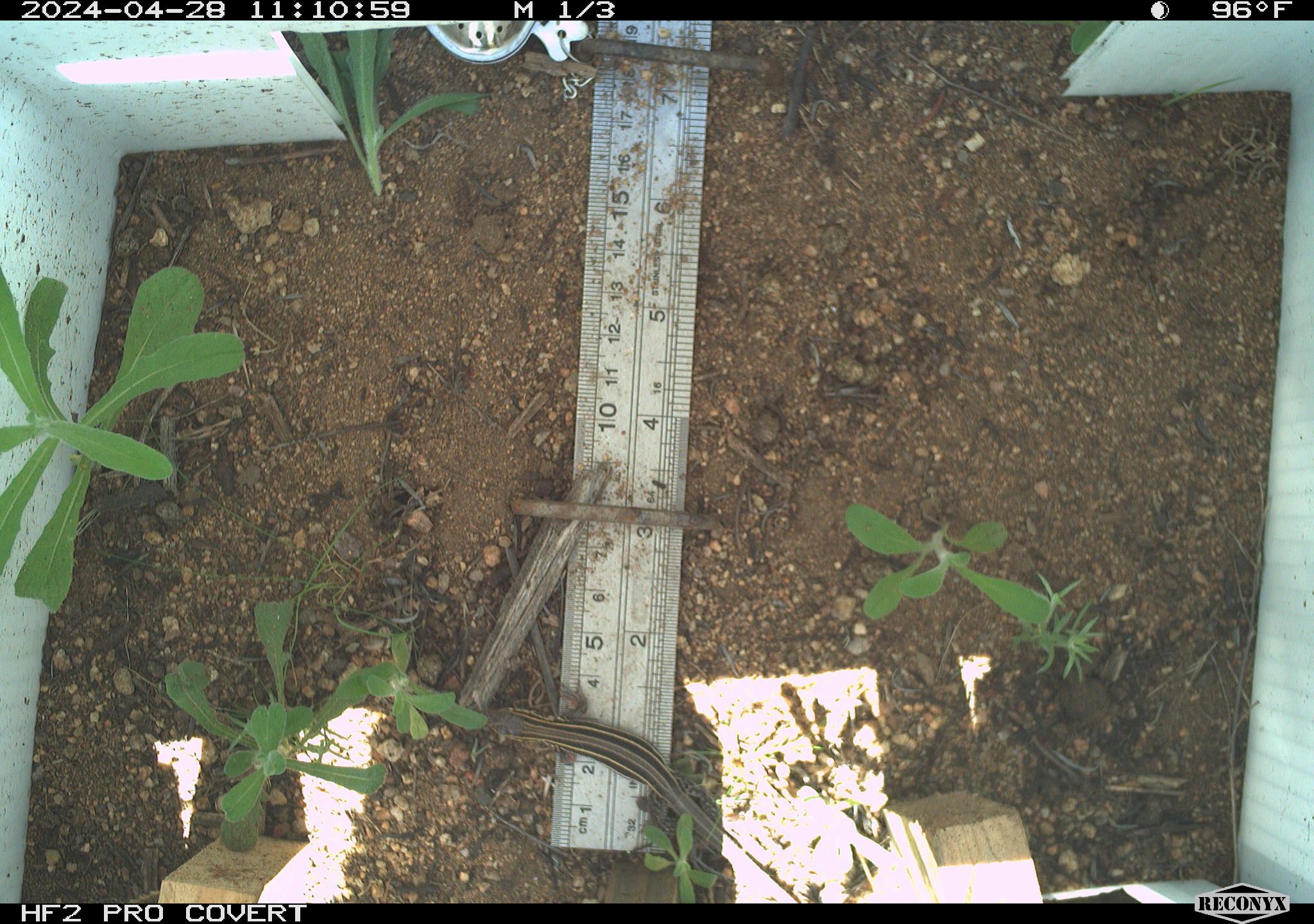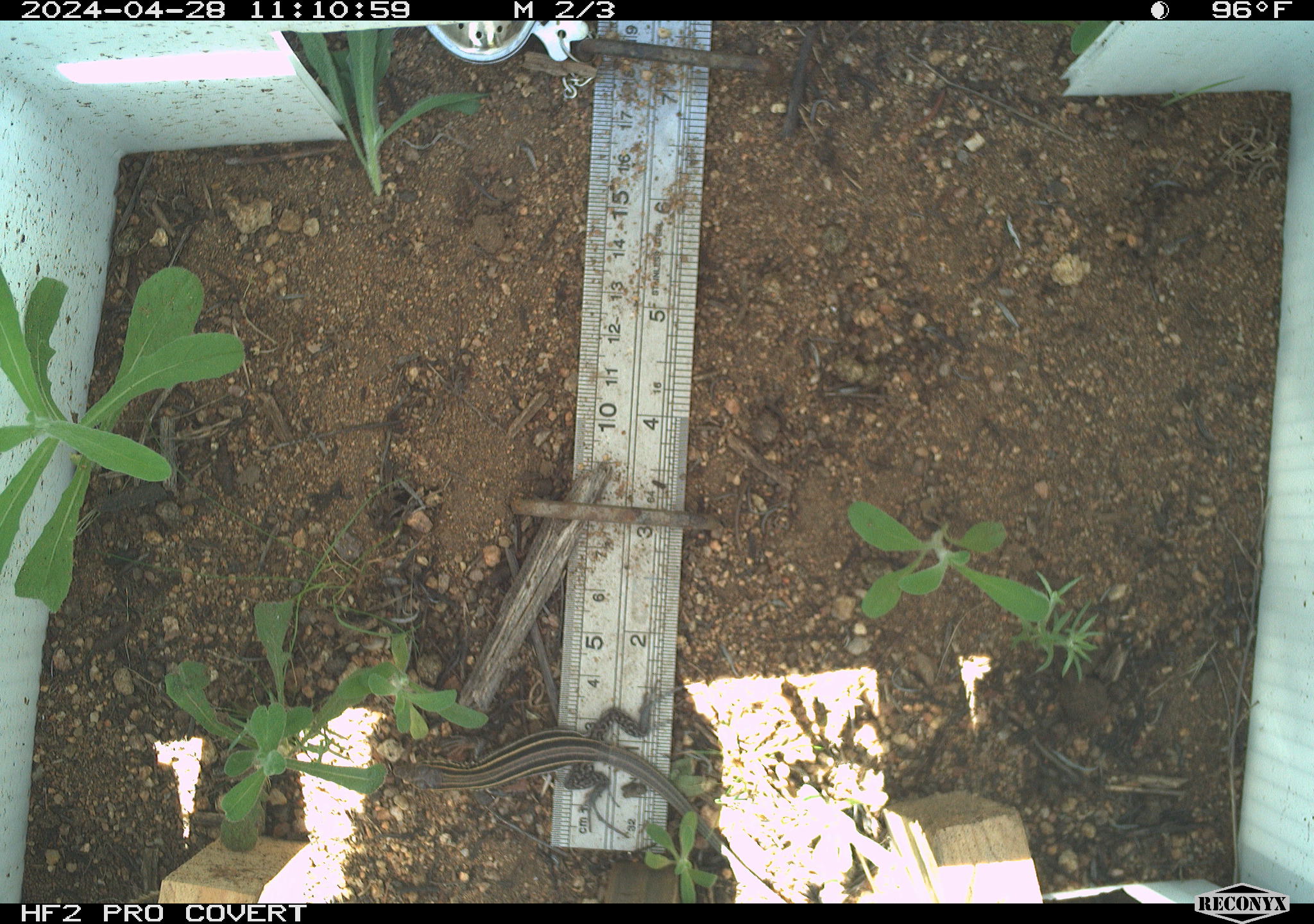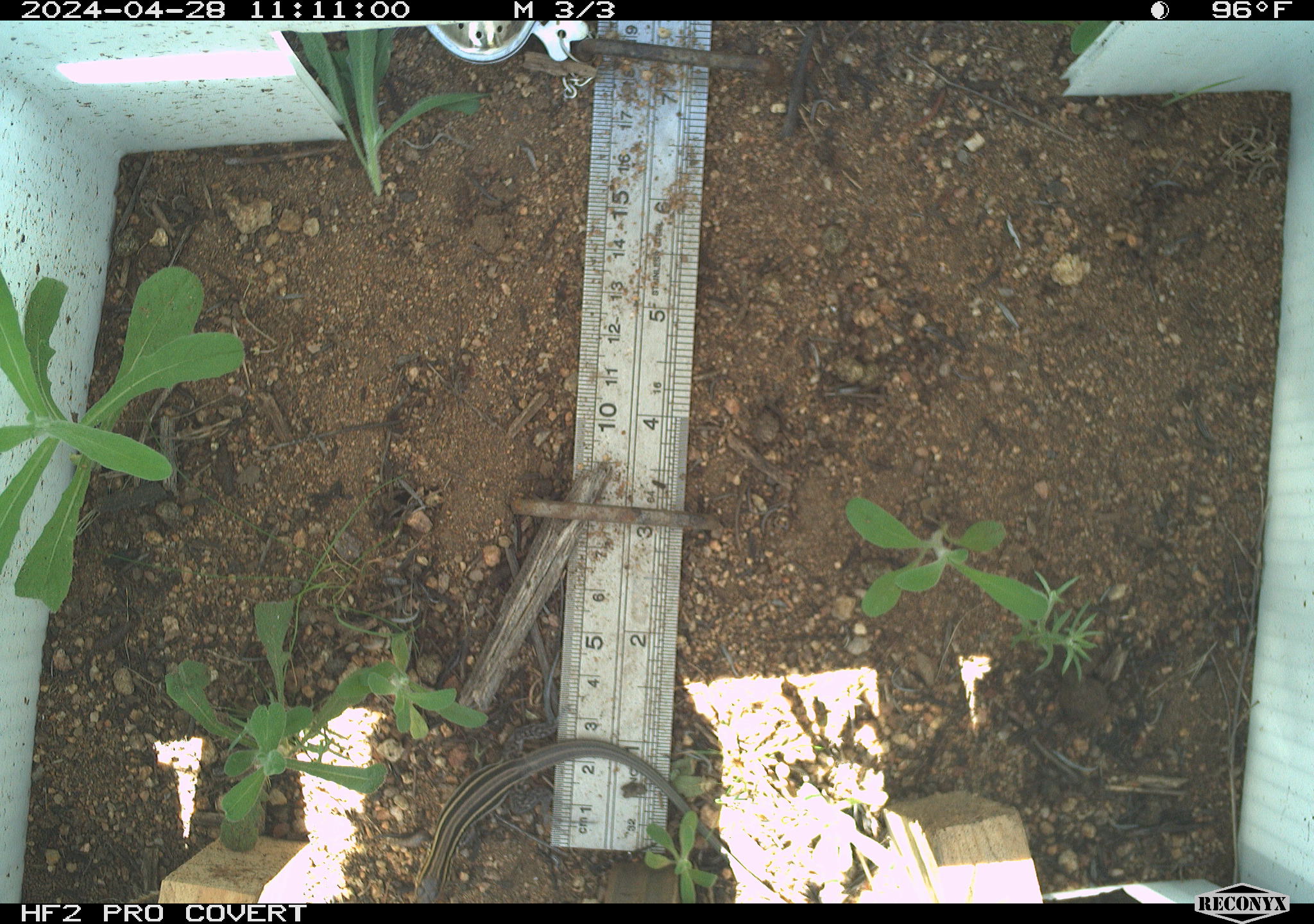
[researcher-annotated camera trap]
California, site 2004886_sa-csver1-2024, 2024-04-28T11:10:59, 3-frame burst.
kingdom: Animalia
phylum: Chordata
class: Reptilia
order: Squamata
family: Teiidae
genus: Aspidoscelis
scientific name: Aspidoscelis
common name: whiptail lizards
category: aspidoscelis species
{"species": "aspidoscelis species (whiptail lizards) (Aspidoscelis)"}